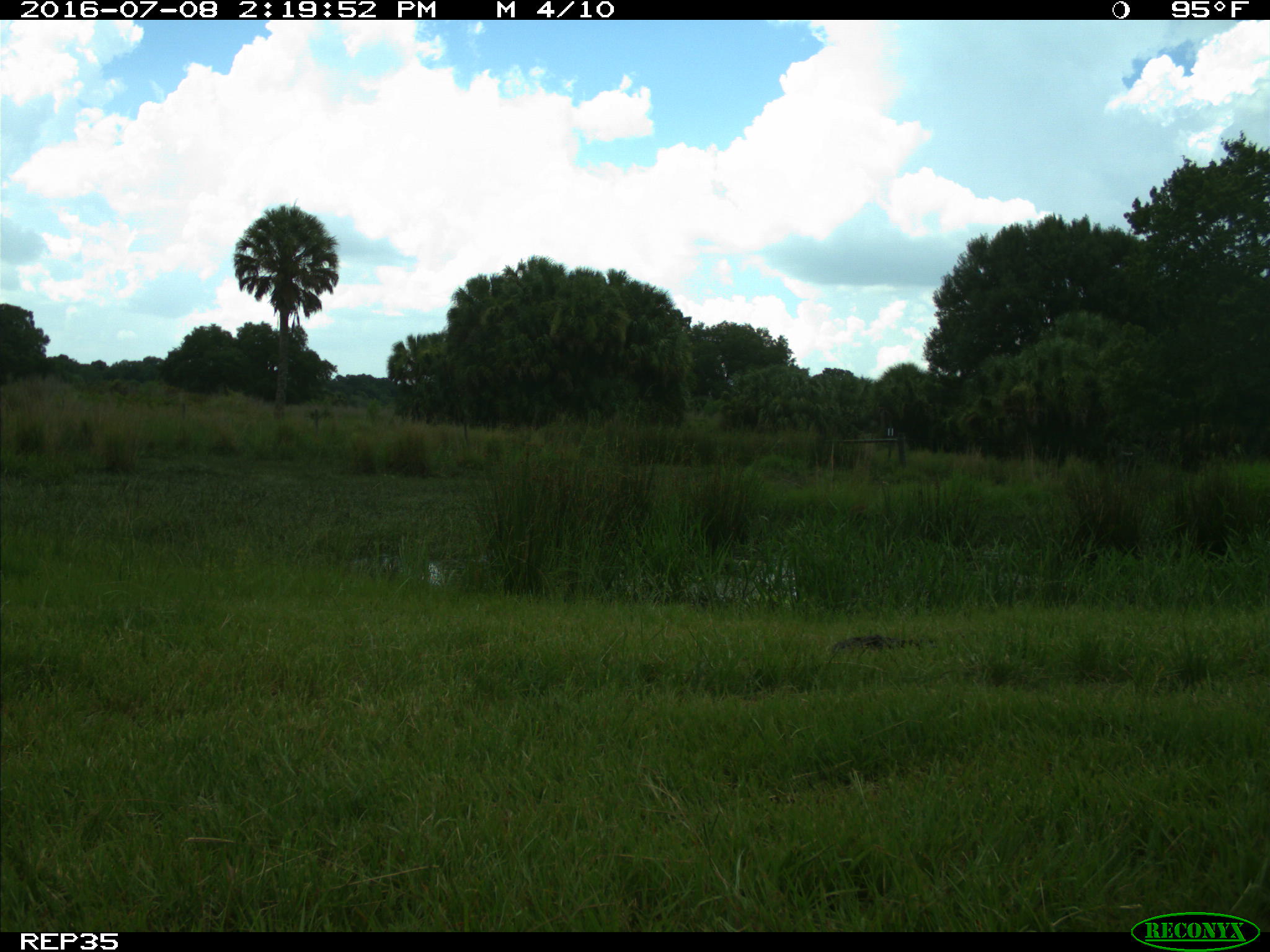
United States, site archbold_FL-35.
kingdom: Animalia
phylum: Chordata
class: Mammalia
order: Artiodactyla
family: Bovidae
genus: Bos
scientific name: Bos taurus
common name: domestic cow